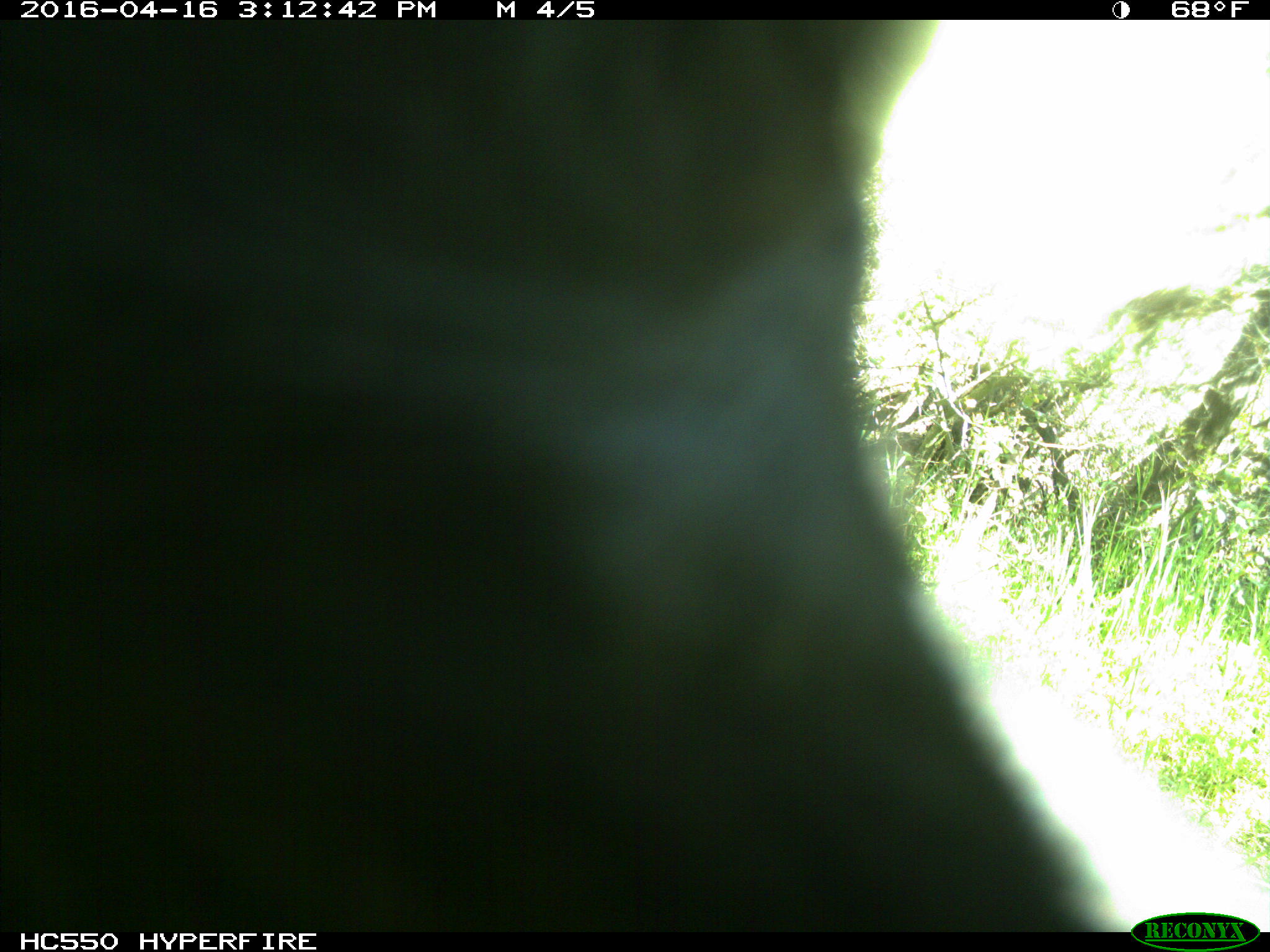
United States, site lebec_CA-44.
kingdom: Animalia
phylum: Chordata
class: Mammalia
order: Artiodactyla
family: Bovidae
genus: Bos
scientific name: Bos taurus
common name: domestic cow